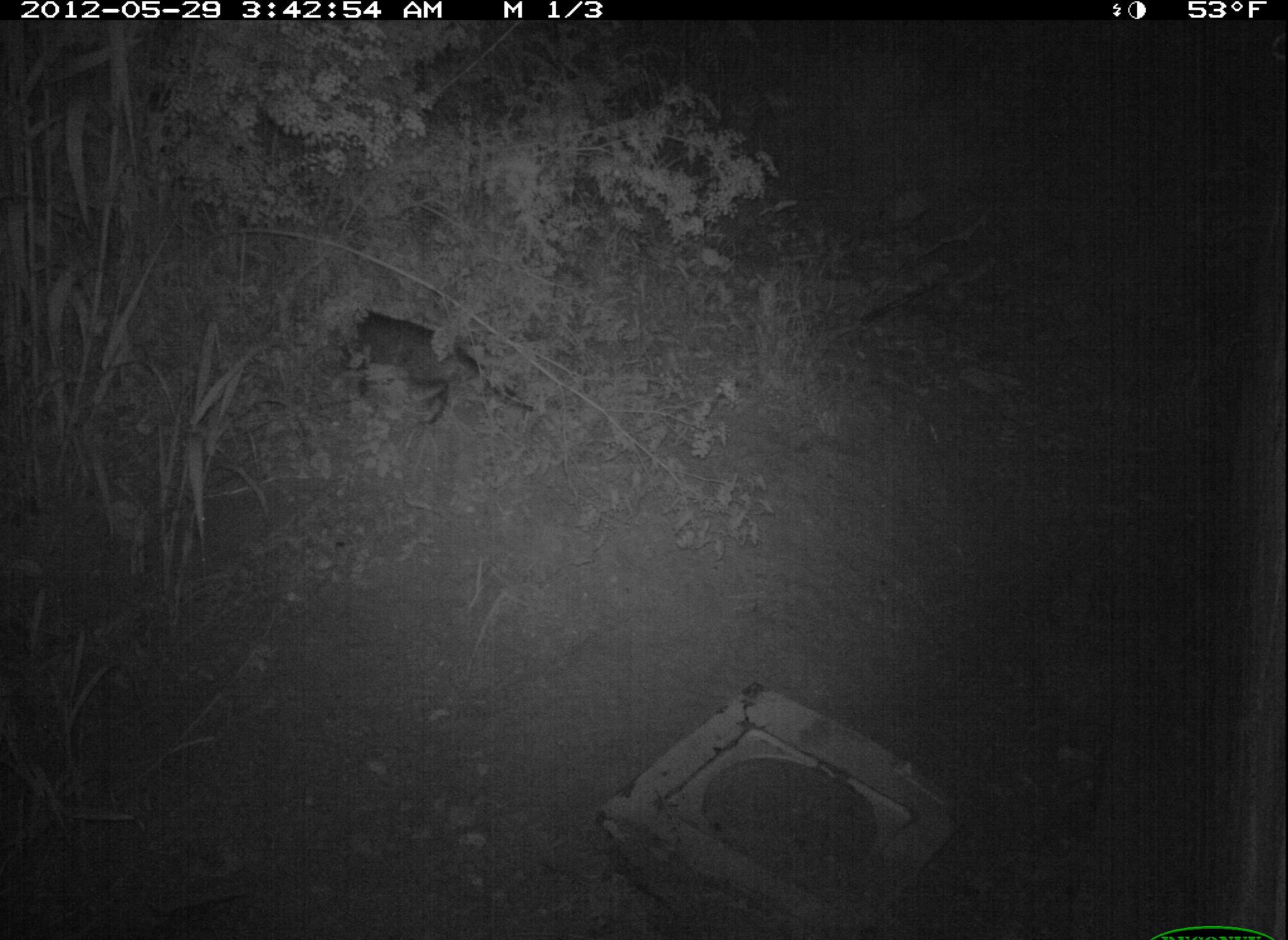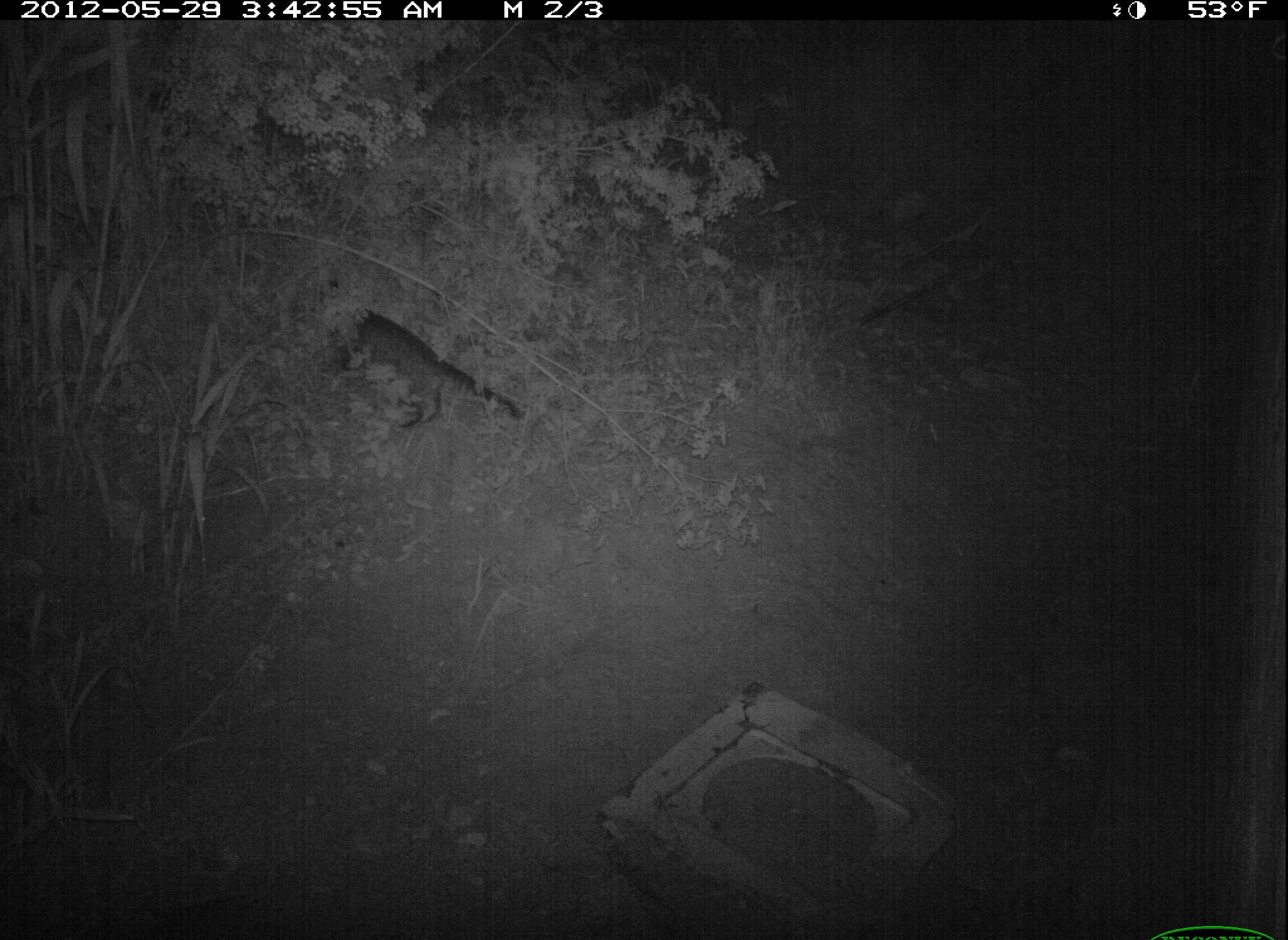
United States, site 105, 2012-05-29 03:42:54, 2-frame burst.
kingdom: Animalia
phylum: Chordata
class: Mammalia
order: Carnivora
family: Felidae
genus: Felis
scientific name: Felis catus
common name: cat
Cat (Felis catus).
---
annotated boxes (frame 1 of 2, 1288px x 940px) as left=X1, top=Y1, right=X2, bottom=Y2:
cat: left=299, top=263, right=554, bottom=449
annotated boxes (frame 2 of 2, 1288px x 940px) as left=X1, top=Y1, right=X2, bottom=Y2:
cat: left=301, top=267, right=533, bottom=454